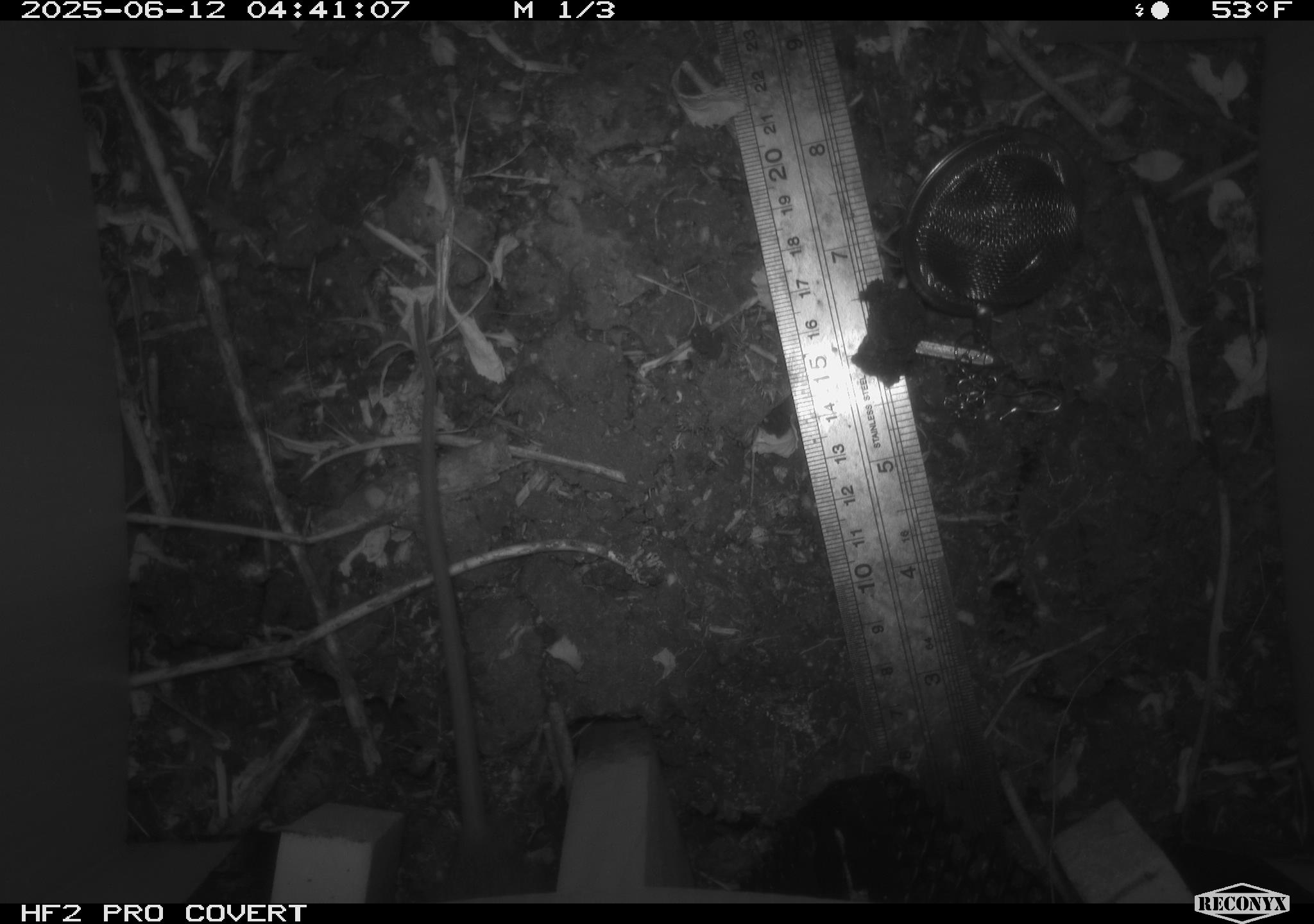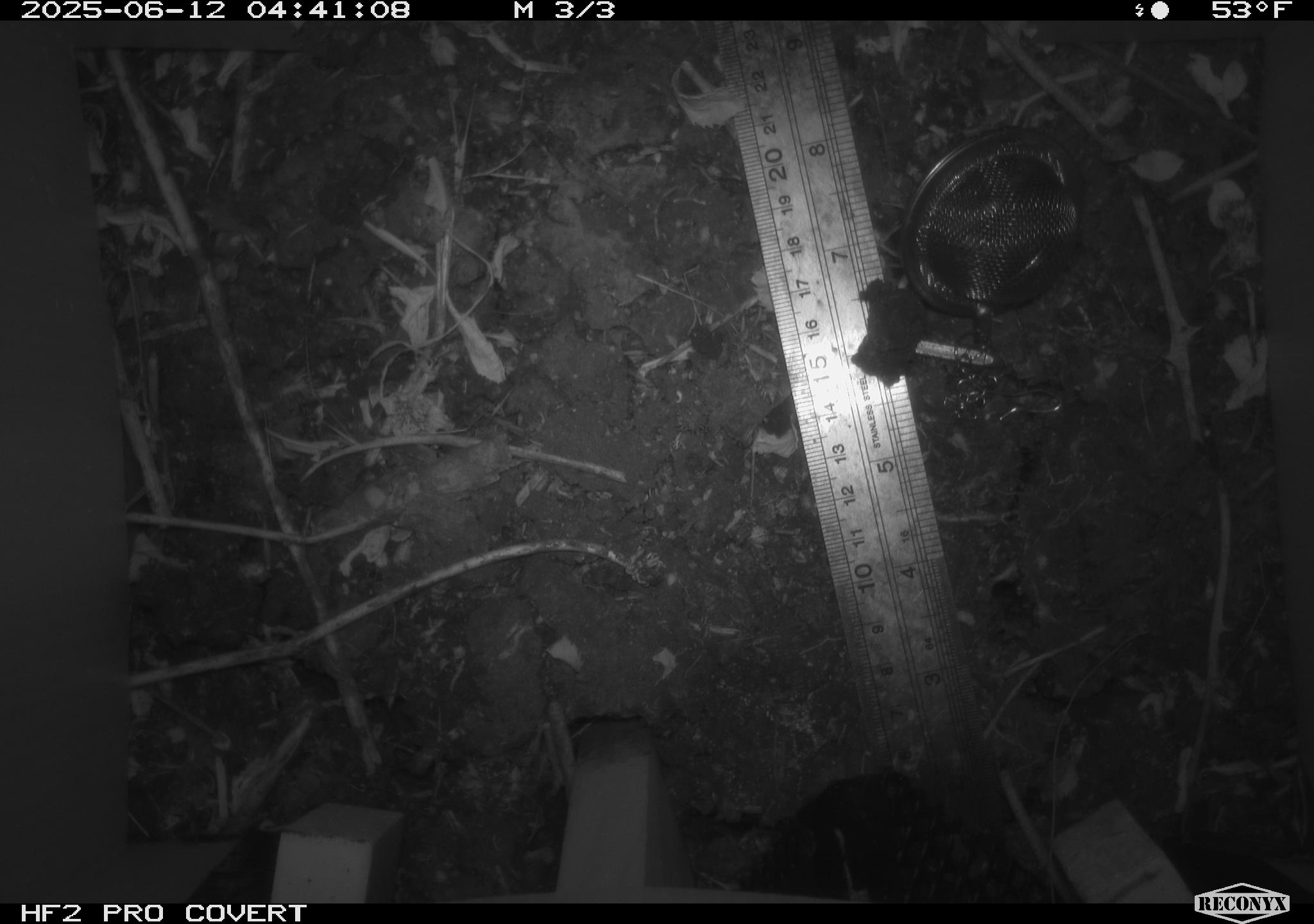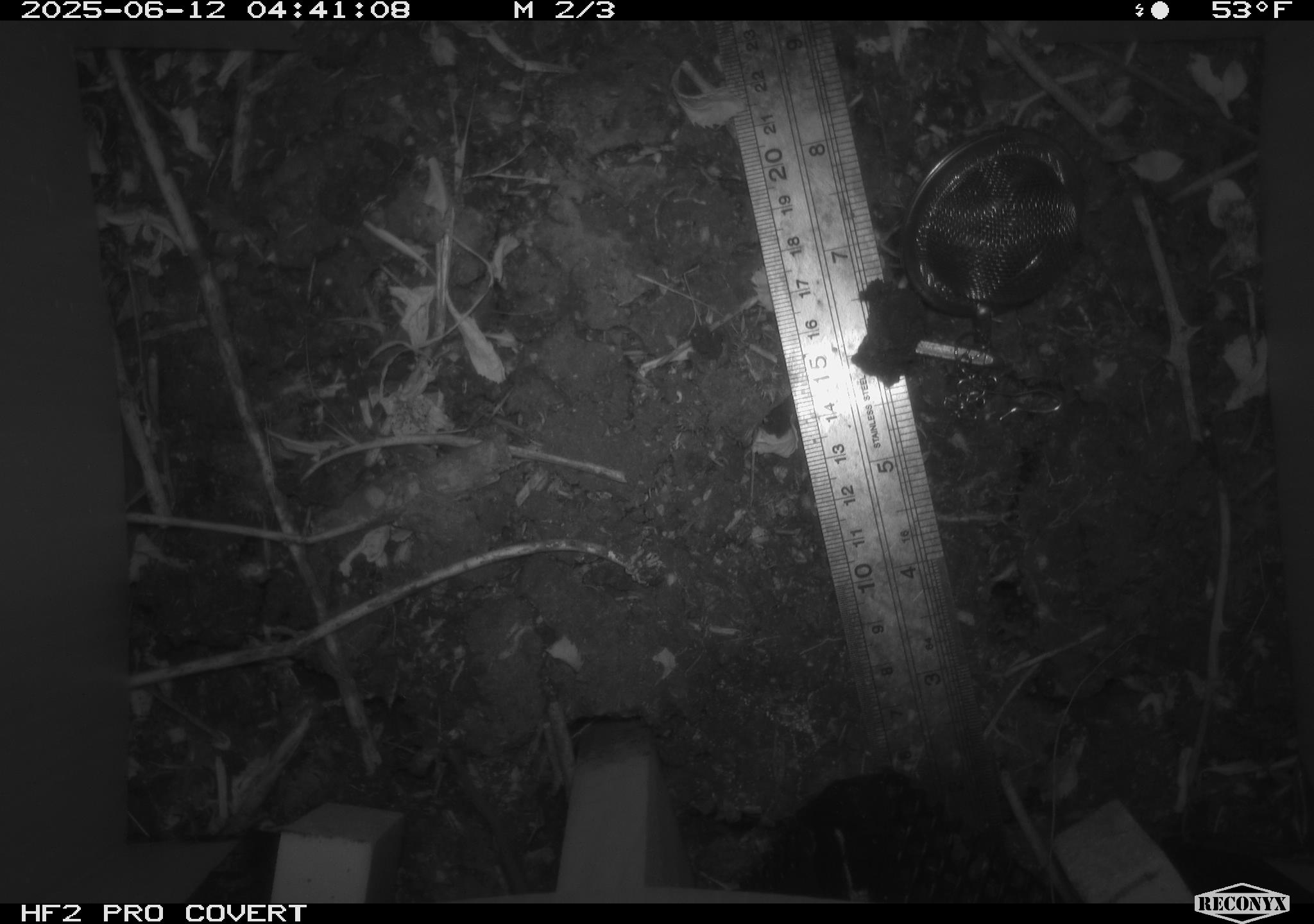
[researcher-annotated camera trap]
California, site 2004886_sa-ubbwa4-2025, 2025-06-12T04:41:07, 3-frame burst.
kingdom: Animalia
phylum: Chordata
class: Mammalia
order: Rodentia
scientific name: Rodentia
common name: rodent